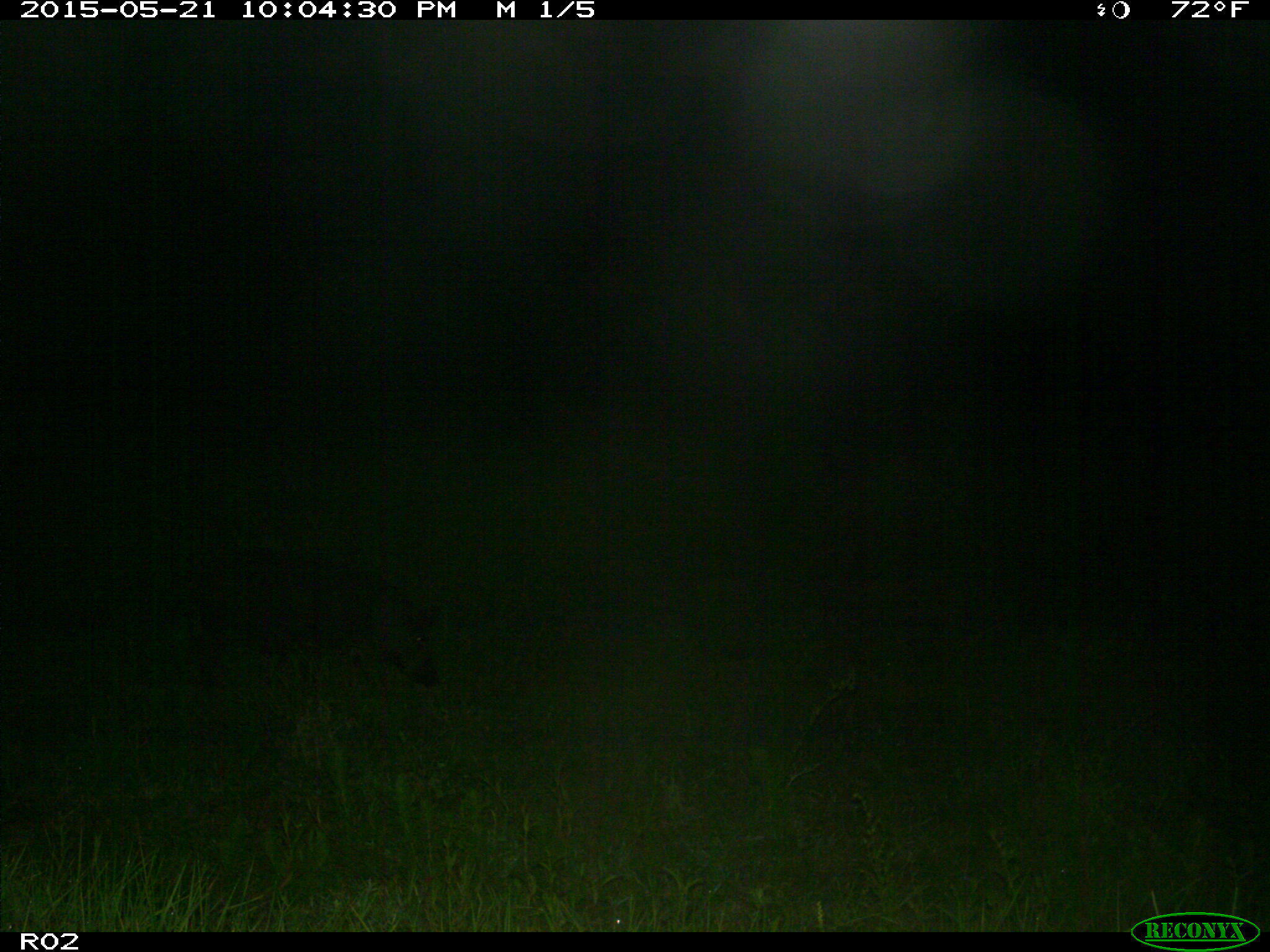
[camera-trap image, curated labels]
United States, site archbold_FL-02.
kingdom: Animalia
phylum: Chordata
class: Mammalia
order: Artiodactyla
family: Suidae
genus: Sus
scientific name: Sus scrofa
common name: wild boar